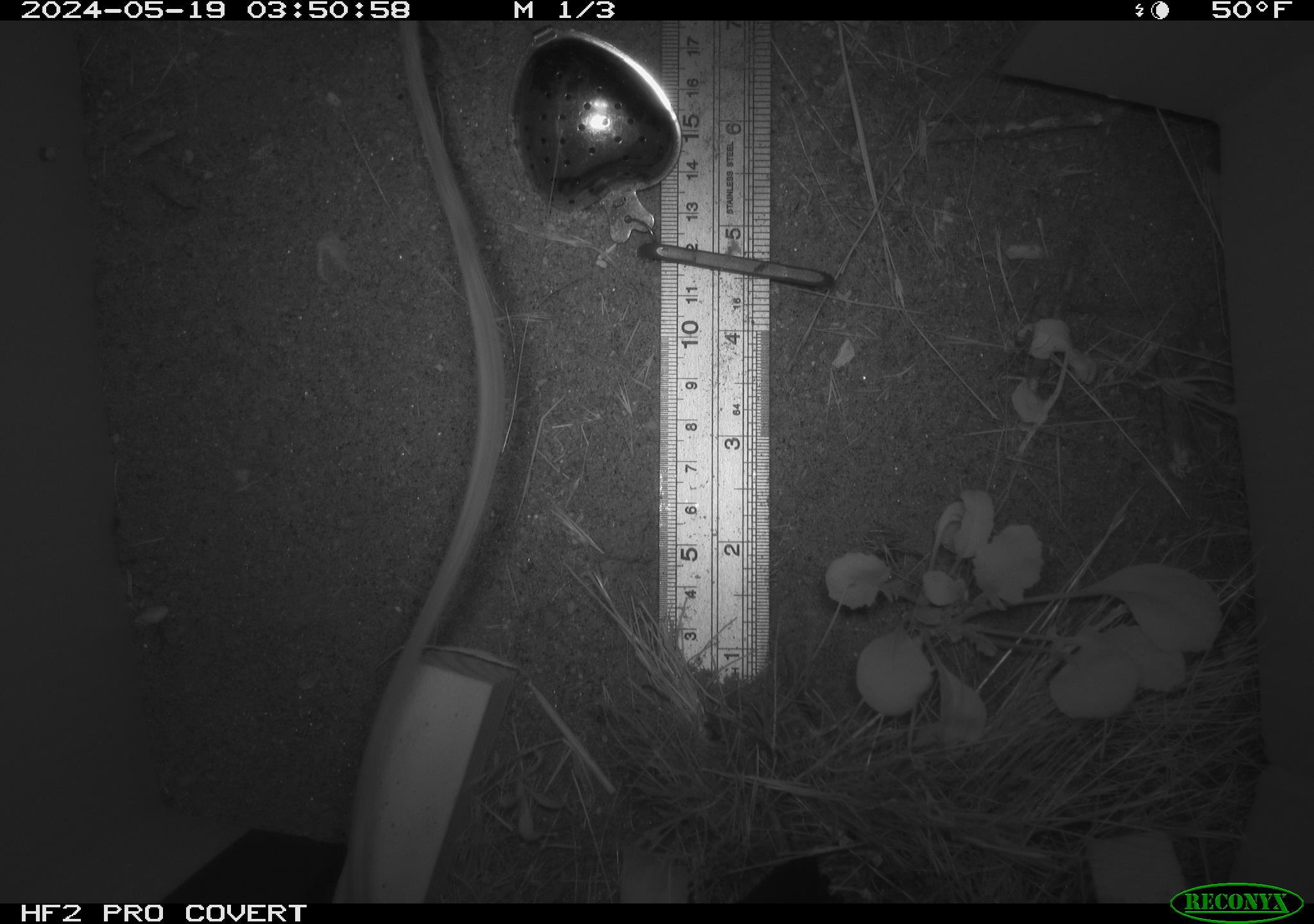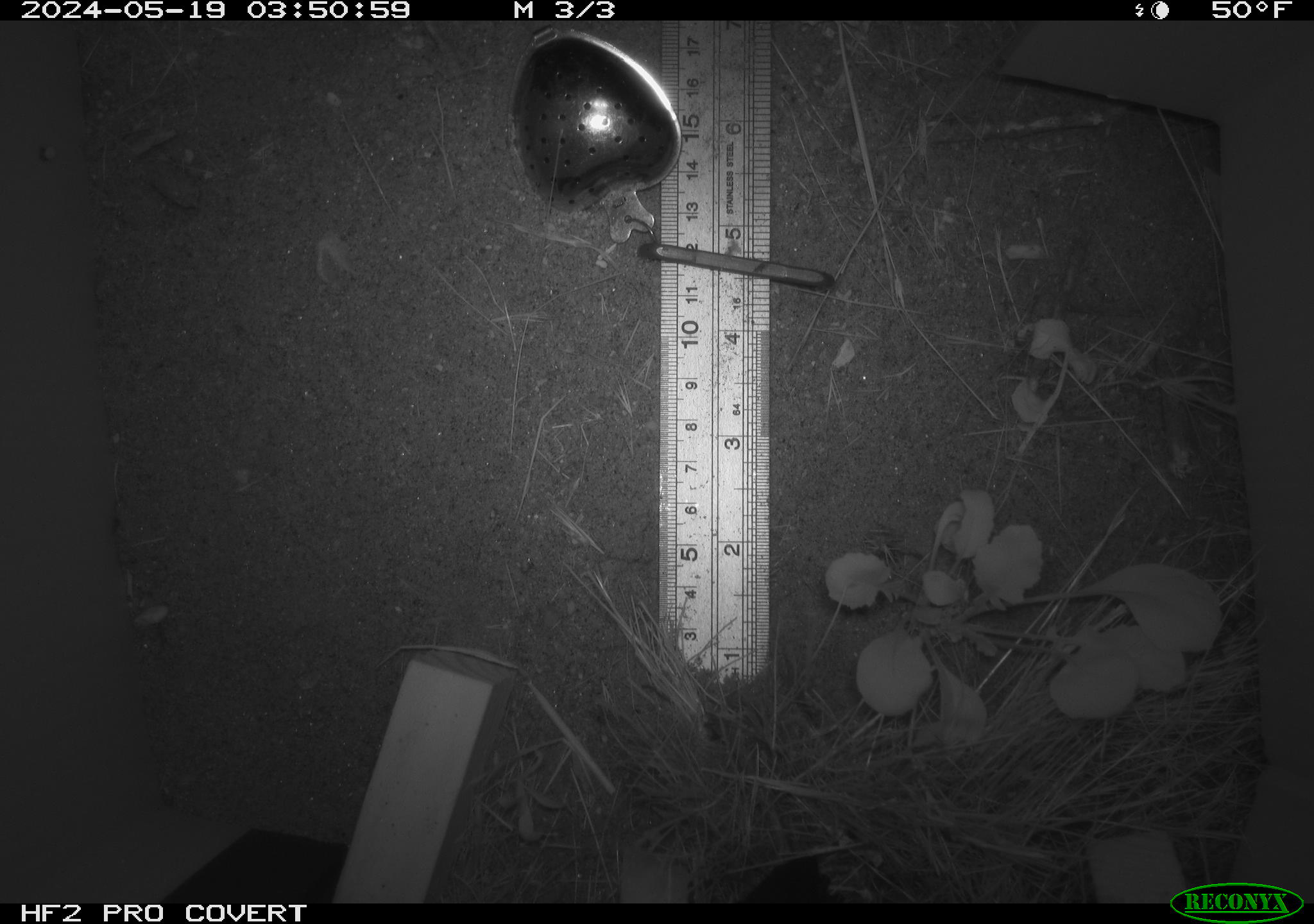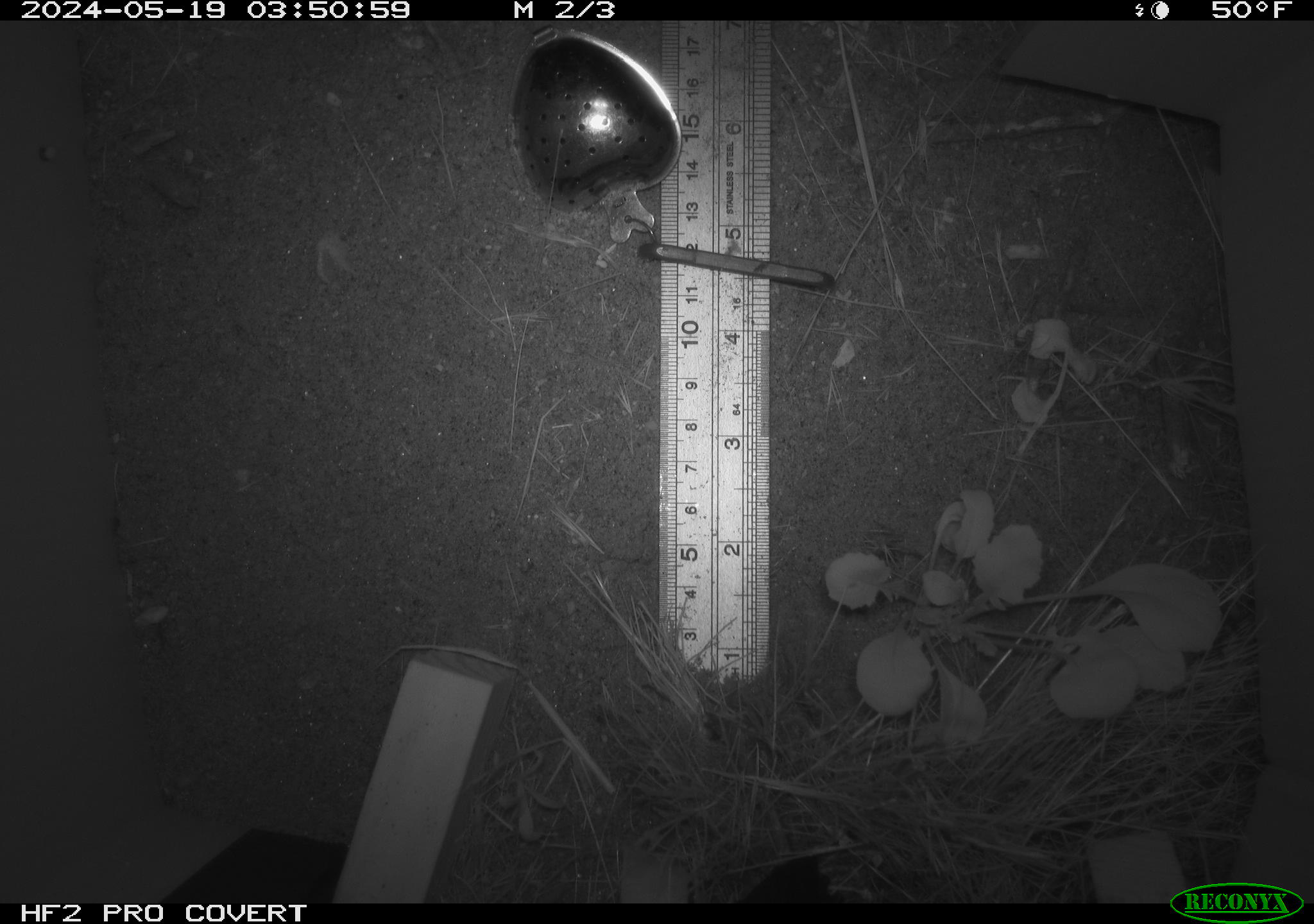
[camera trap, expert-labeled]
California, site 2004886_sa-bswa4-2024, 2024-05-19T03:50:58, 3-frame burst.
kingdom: Animalia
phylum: Chordata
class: Mammalia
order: Rodentia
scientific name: Rodentia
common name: rodent